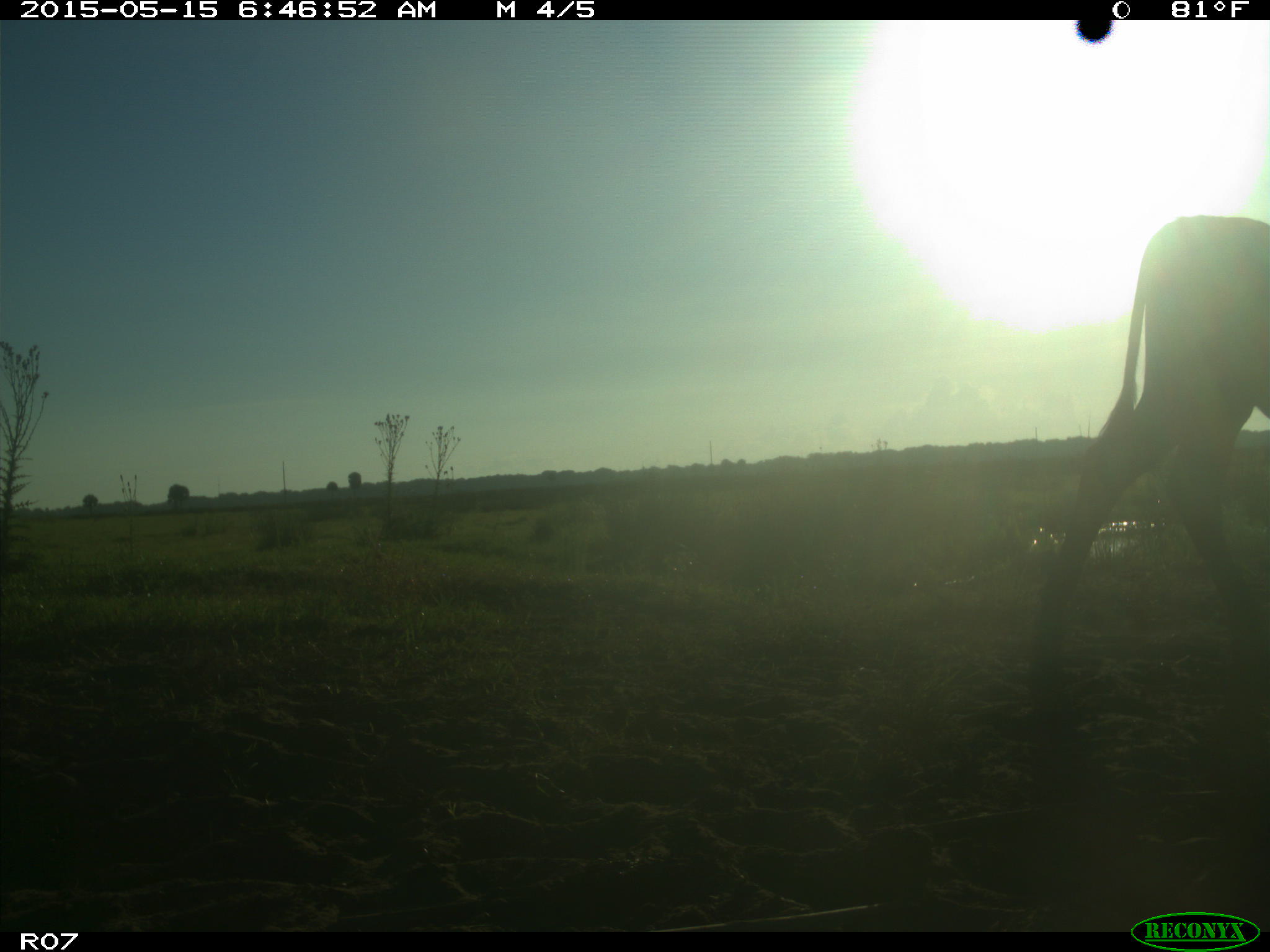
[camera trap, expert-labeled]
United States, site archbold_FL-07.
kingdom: Animalia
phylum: Chordata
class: Mammalia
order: Artiodactyla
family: Bovidae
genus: Bos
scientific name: Bos taurus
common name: domestic cow